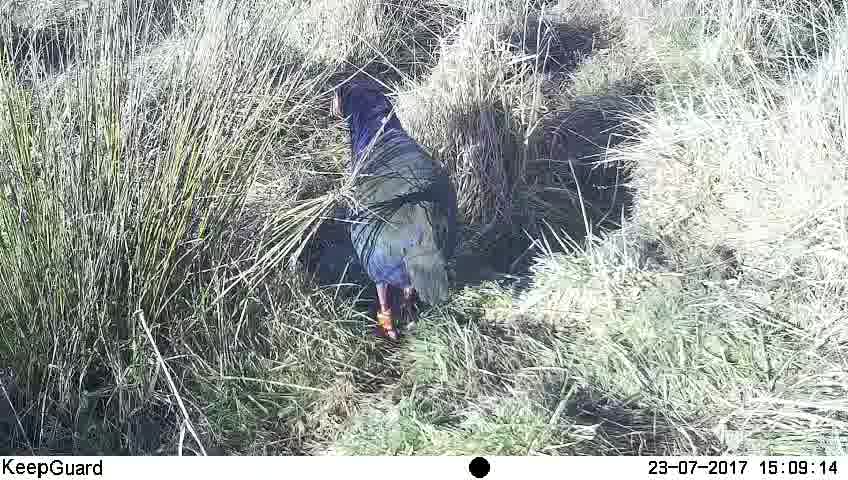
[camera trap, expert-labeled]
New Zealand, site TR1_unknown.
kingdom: Animalia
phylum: Chordata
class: Aves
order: Gruiformes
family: Rallidae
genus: Porphyrio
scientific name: Porphyrio mantelli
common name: takahe